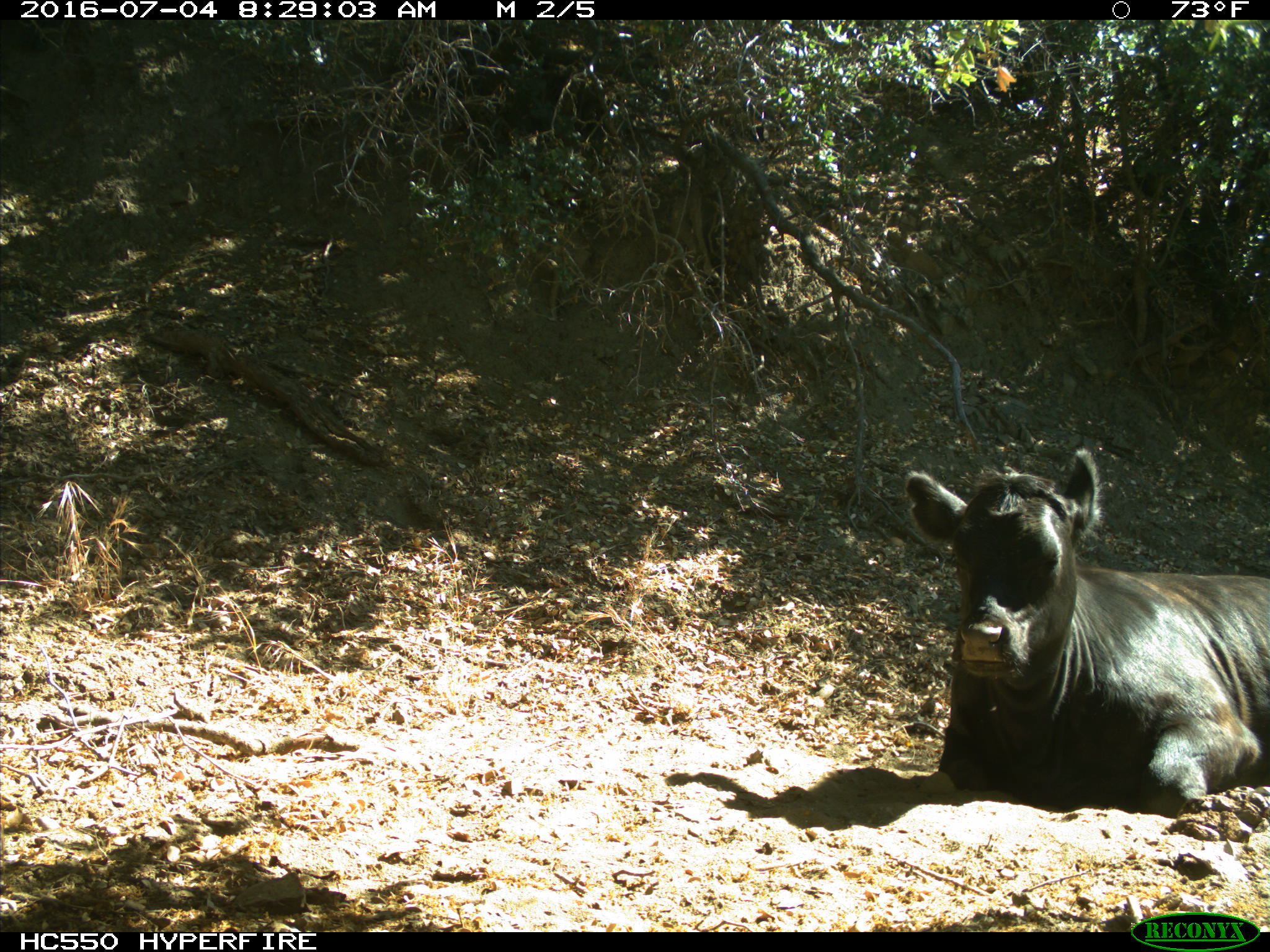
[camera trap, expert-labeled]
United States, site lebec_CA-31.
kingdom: Animalia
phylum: Chordata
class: Mammalia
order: Artiodactyla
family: Bovidae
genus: Bos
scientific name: Bos taurus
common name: domestic cow